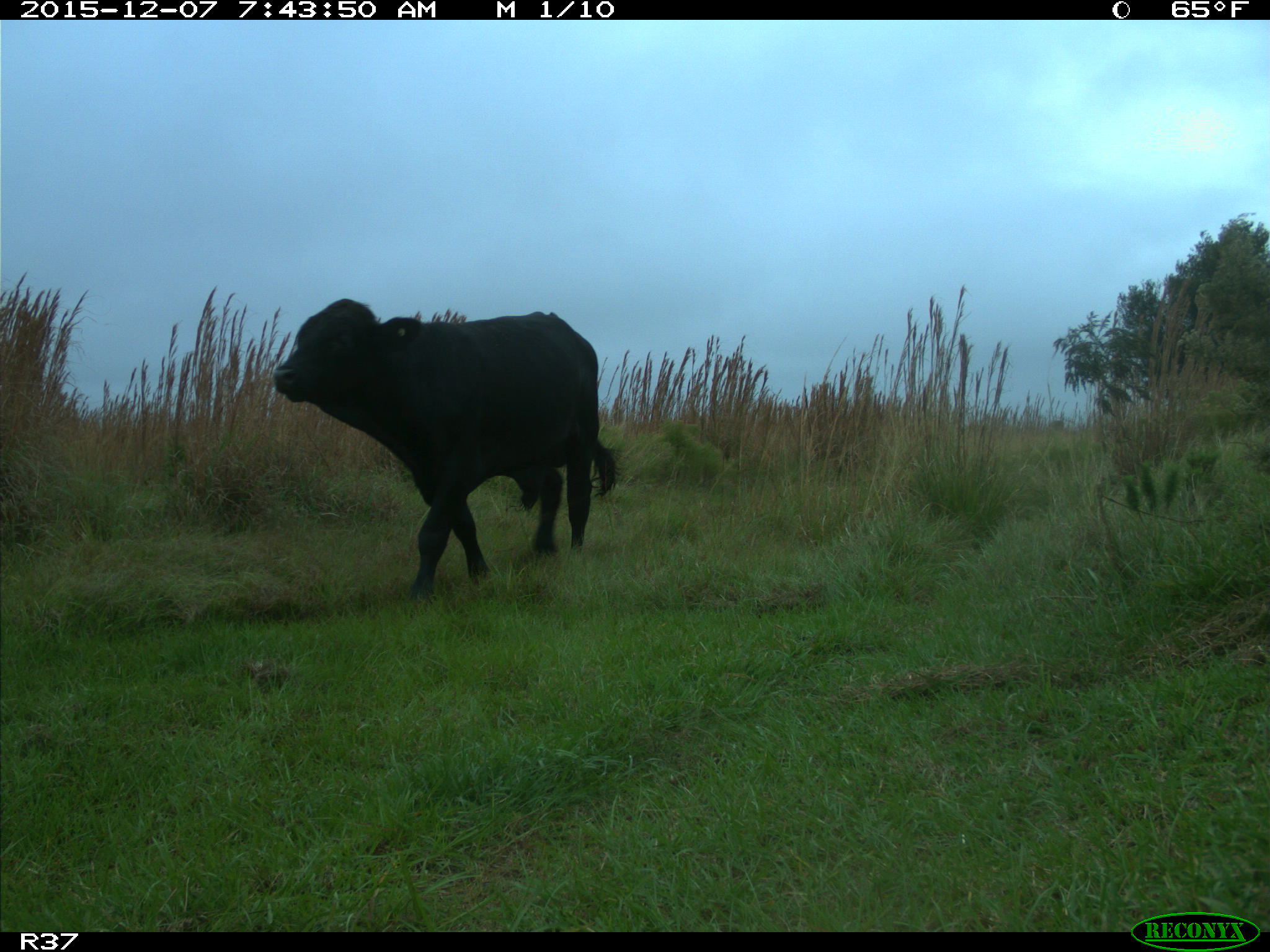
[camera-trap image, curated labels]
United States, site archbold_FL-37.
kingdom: Animalia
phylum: Chordata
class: Mammalia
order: Artiodactyla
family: Bovidae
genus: Bos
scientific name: Bos taurus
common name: domestic cow